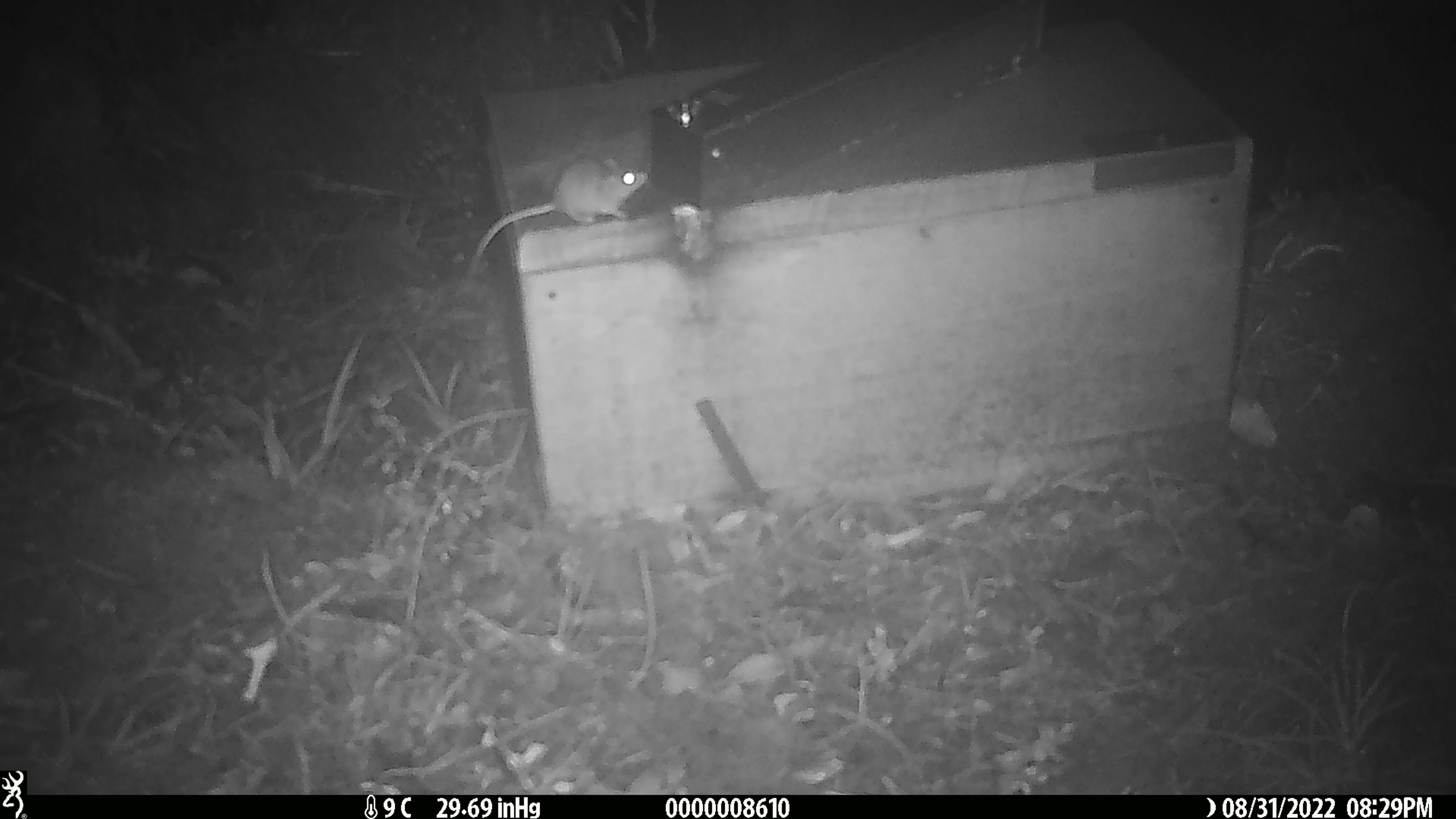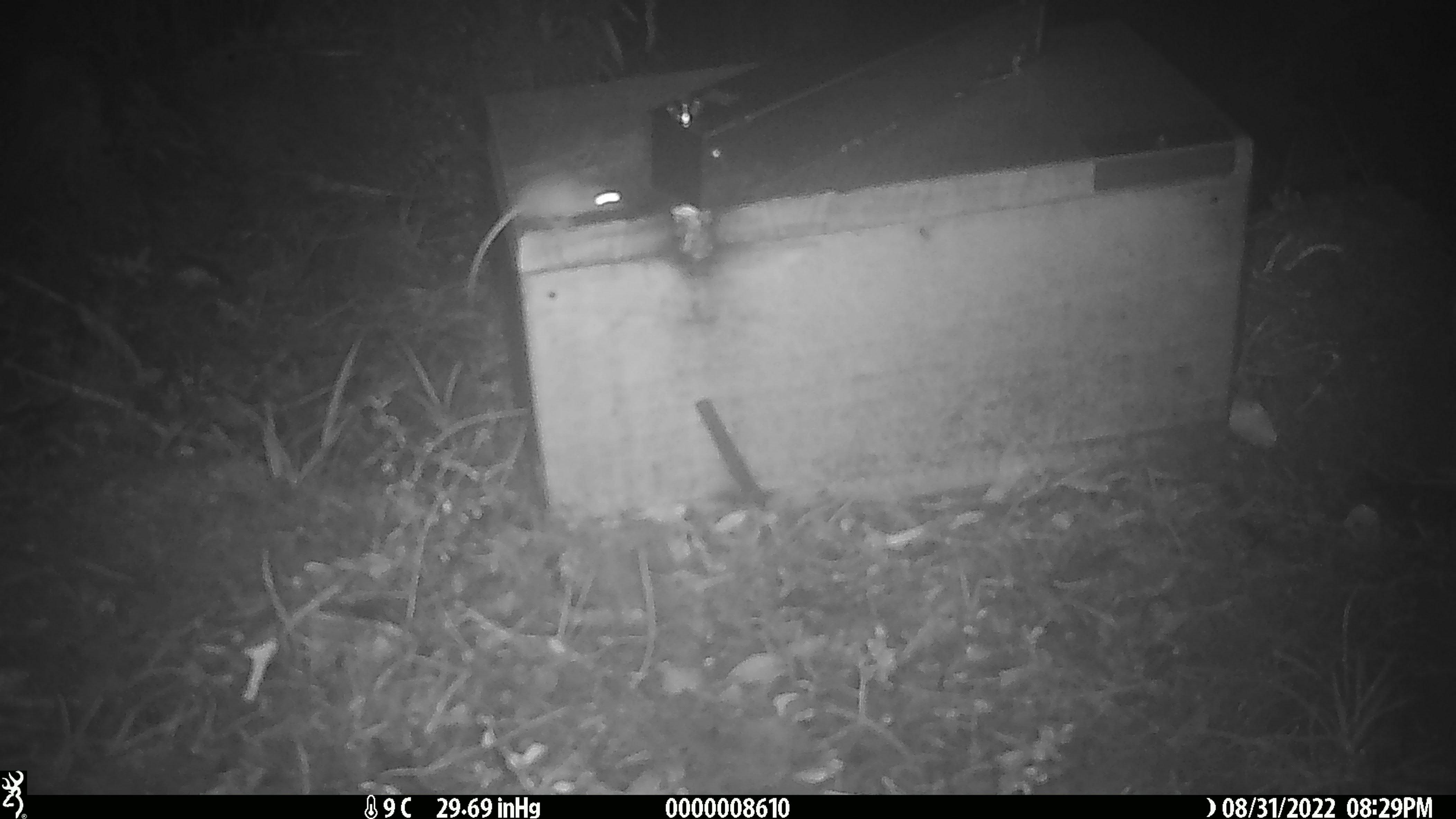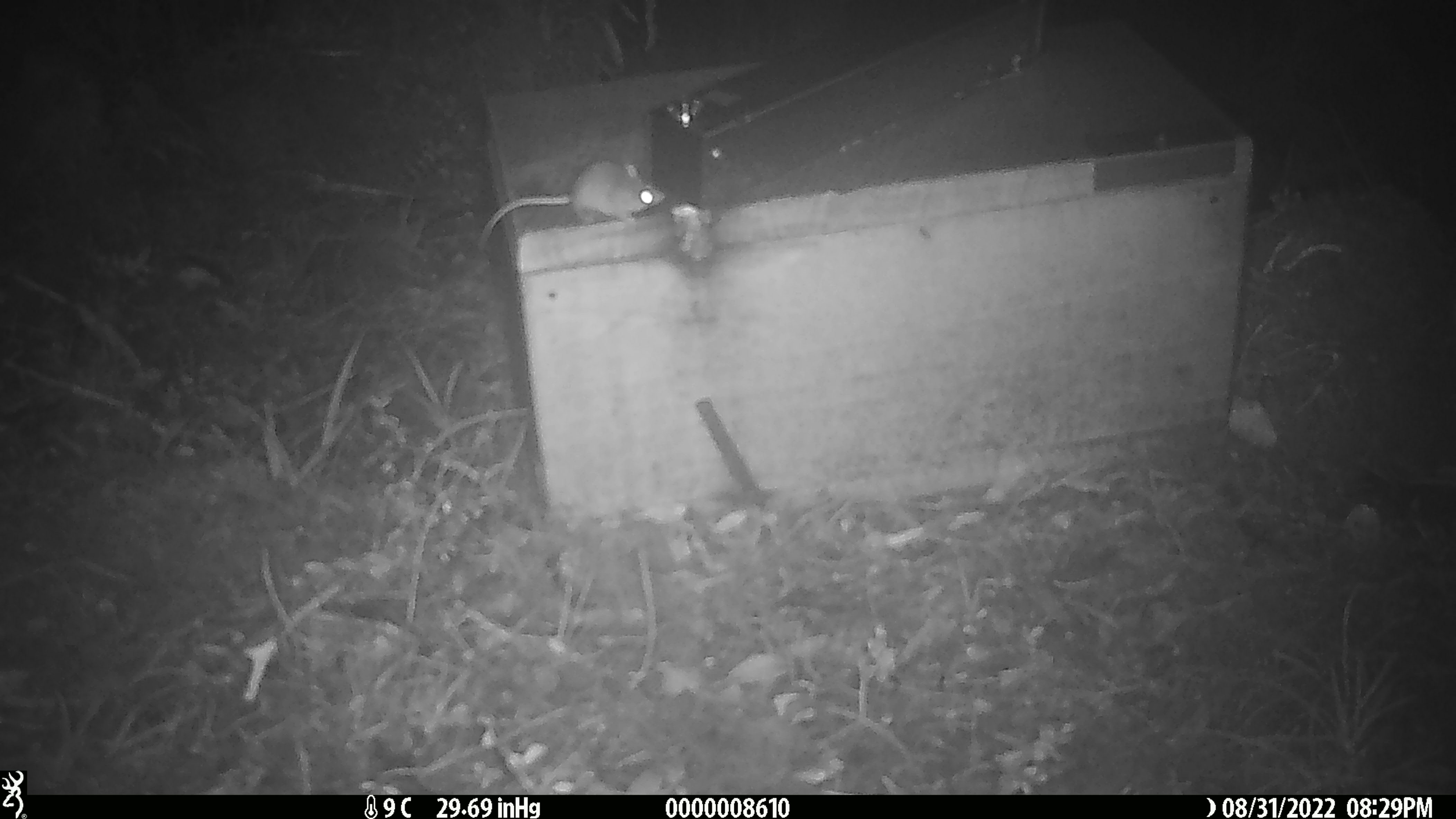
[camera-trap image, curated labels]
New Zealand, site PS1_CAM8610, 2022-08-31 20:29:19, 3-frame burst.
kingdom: Animalia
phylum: Chordata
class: Mammalia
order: Rodentia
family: Muridae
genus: Mus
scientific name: Mus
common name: mouse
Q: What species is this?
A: Mouse (Mus).